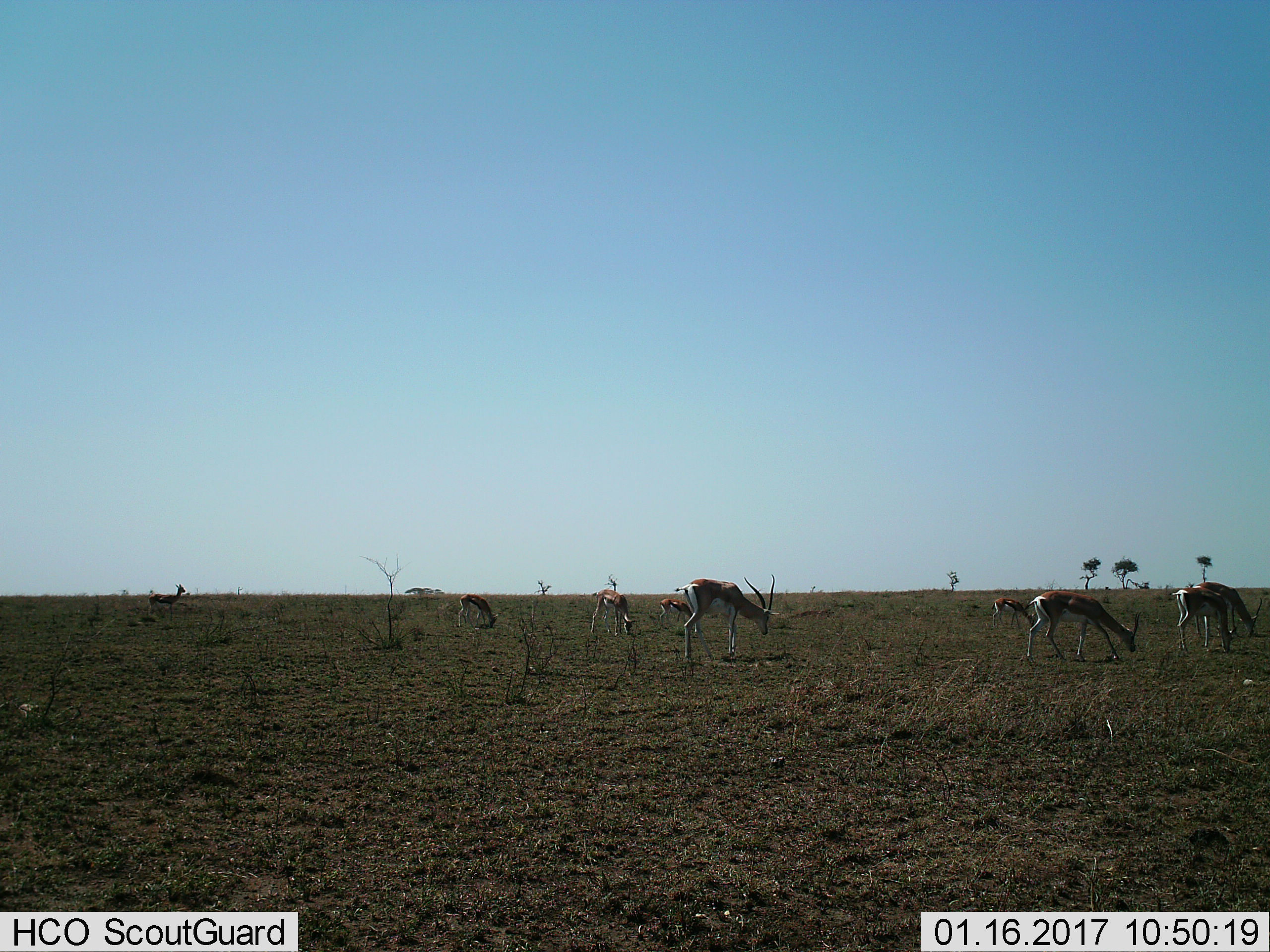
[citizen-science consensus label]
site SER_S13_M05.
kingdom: Animalia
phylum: Chordata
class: Mammalia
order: Artiodactyla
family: Bovidae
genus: Nanger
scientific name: Nanger granti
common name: grant's gazelle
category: gazellegrants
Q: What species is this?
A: Gazellegrants (grant's gazelle) (Nanger granti).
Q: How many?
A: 9.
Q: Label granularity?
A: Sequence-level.